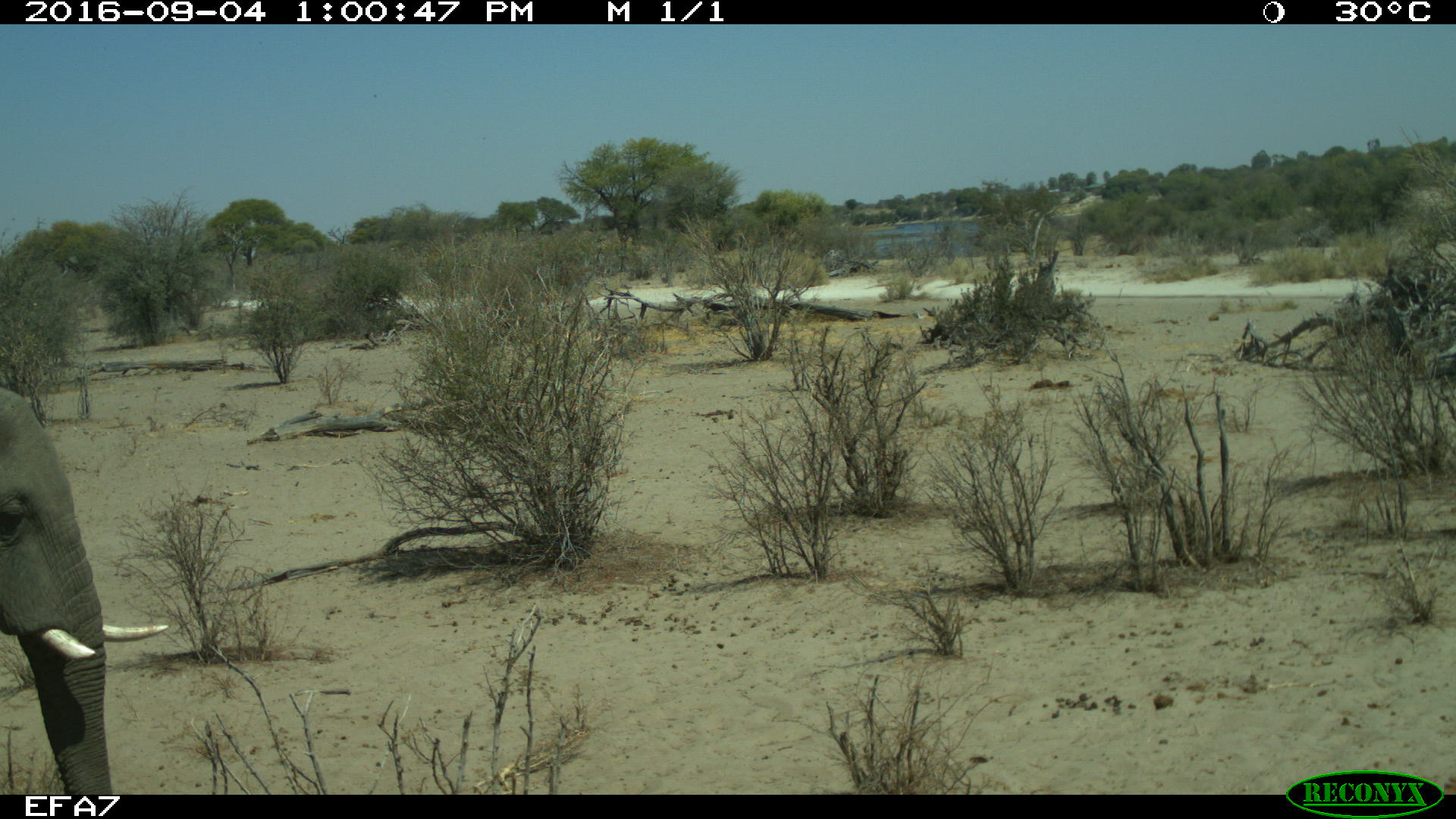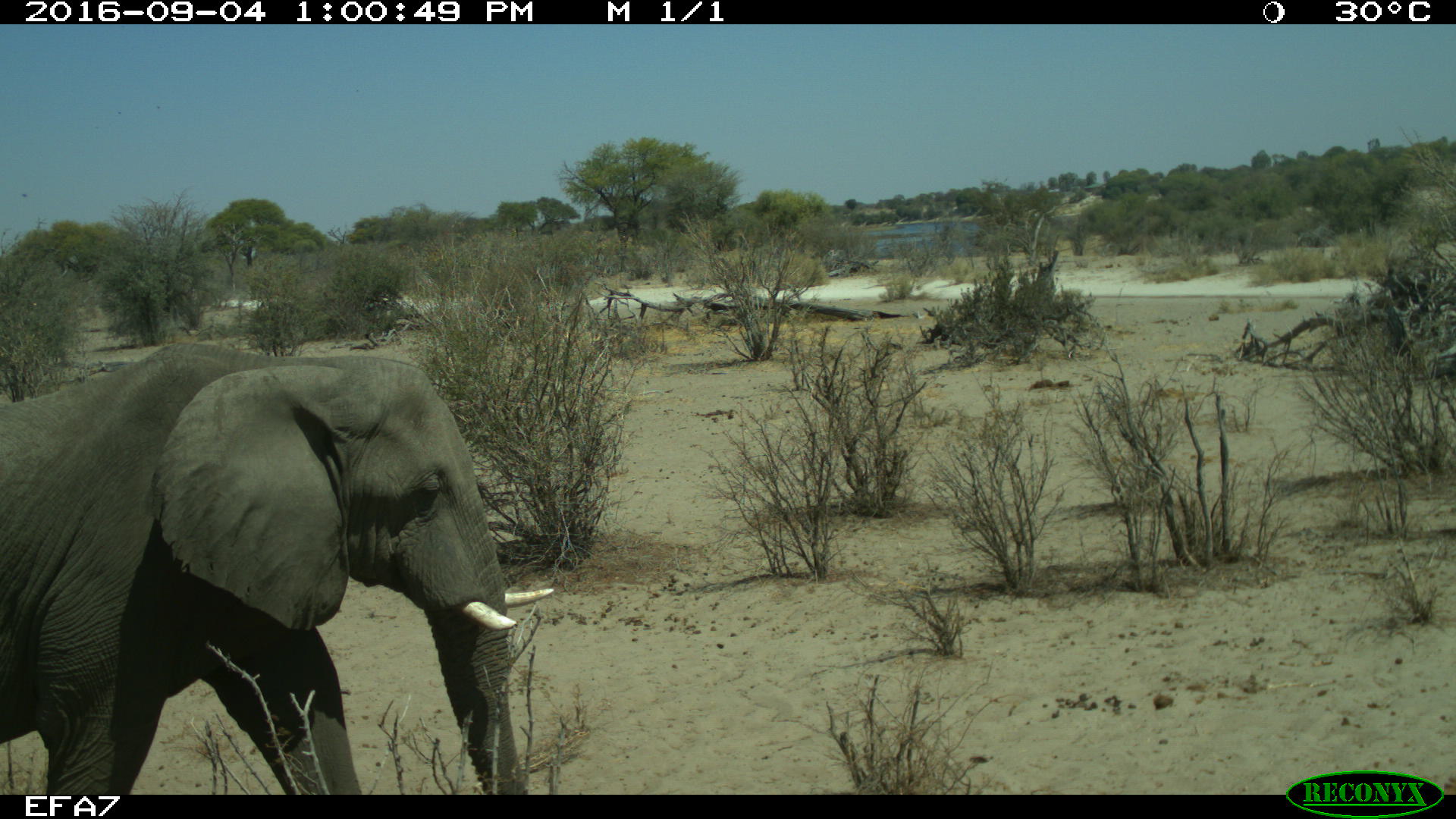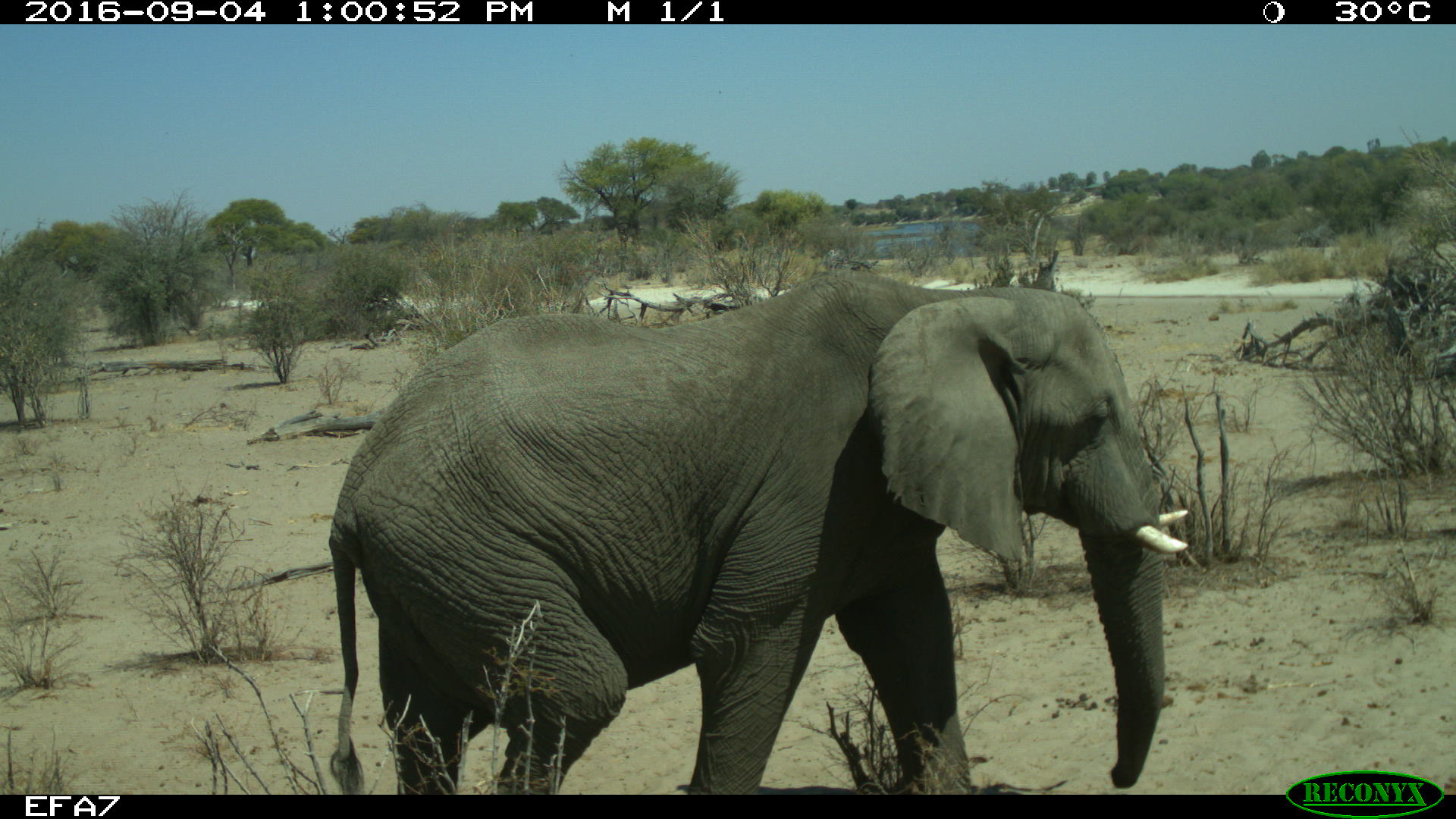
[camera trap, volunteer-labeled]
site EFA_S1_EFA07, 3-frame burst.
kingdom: Animalia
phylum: Chordata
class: Mammalia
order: Proboscidea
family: Elephantidae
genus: Loxodonta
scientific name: Loxodonta africana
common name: african bush elephant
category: elephant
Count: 1.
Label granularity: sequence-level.